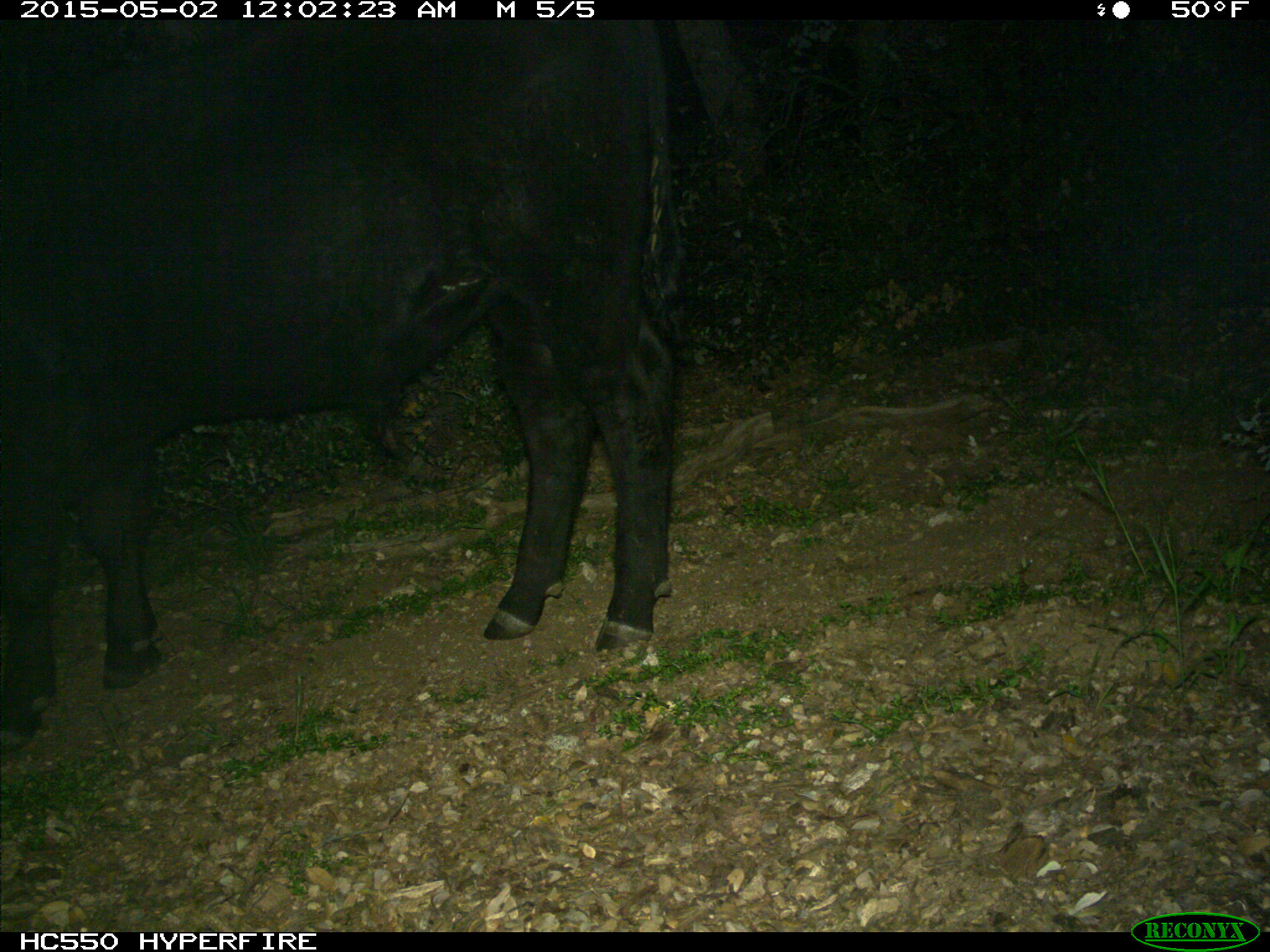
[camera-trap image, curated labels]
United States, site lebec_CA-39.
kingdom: Animalia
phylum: Chordata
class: Mammalia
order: Artiodactyla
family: Bovidae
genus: Bos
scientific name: Bos taurus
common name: domestic cow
Bos taurus (domestic cow).